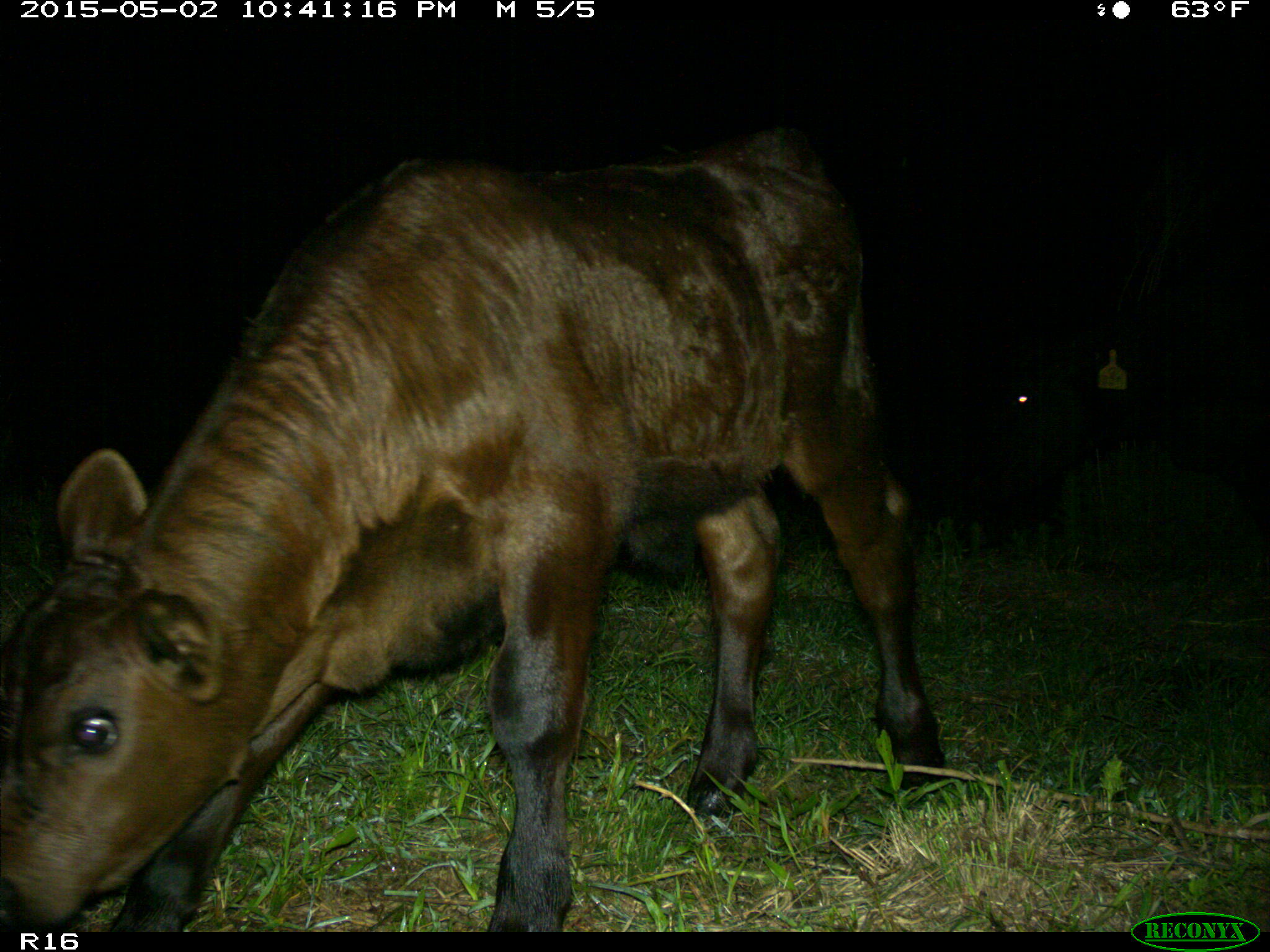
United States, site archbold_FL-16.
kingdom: Animalia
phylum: Chordata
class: Mammalia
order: Artiodactyla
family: Bovidae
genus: Bos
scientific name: Bos taurus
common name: domestic cow